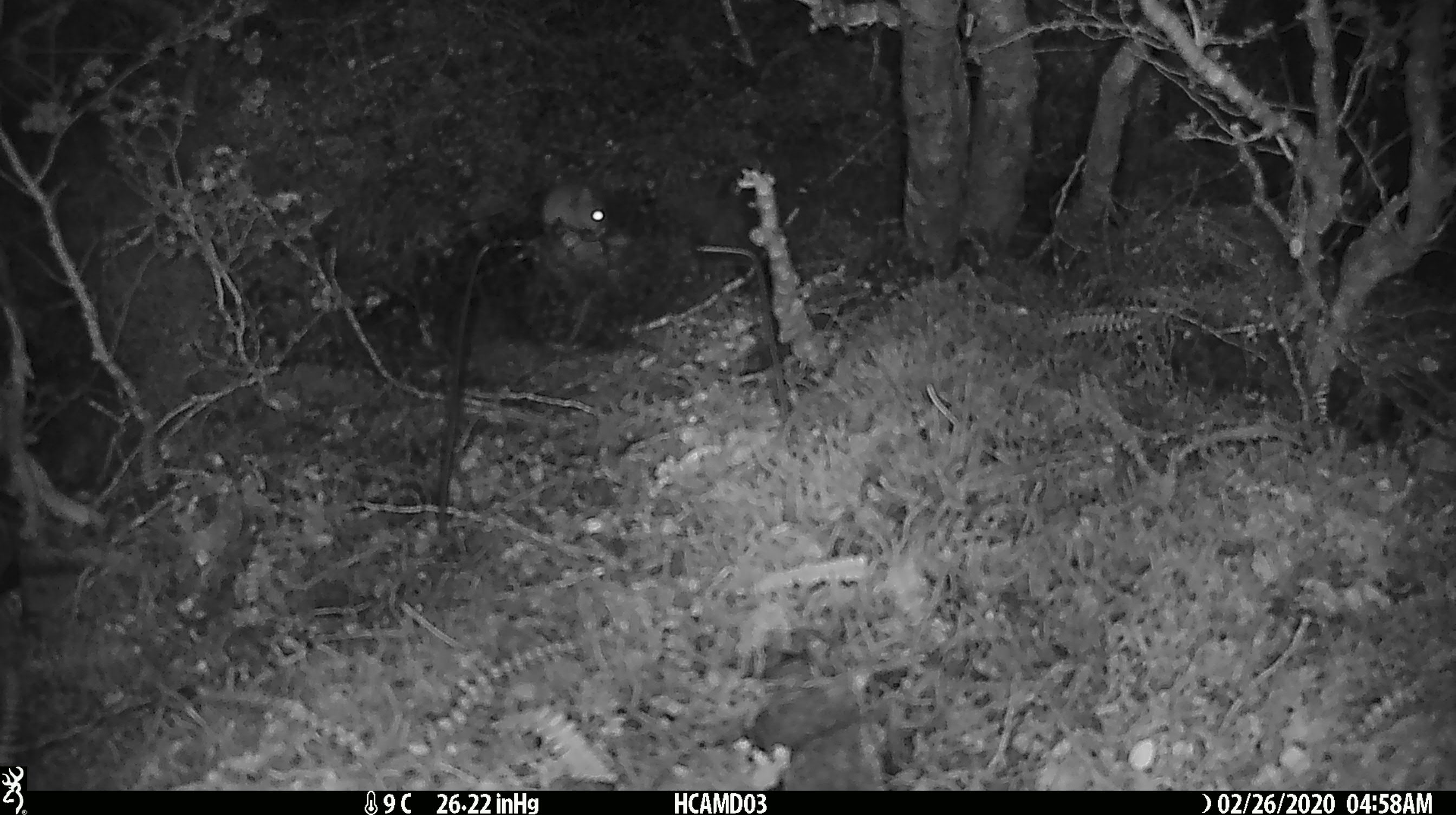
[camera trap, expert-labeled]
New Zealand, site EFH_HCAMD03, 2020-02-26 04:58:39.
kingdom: Animalia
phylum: Chordata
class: Mammalia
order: Rodentia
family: Muridae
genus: Mus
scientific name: Mus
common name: mouse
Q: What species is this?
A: Mouse (Mus).